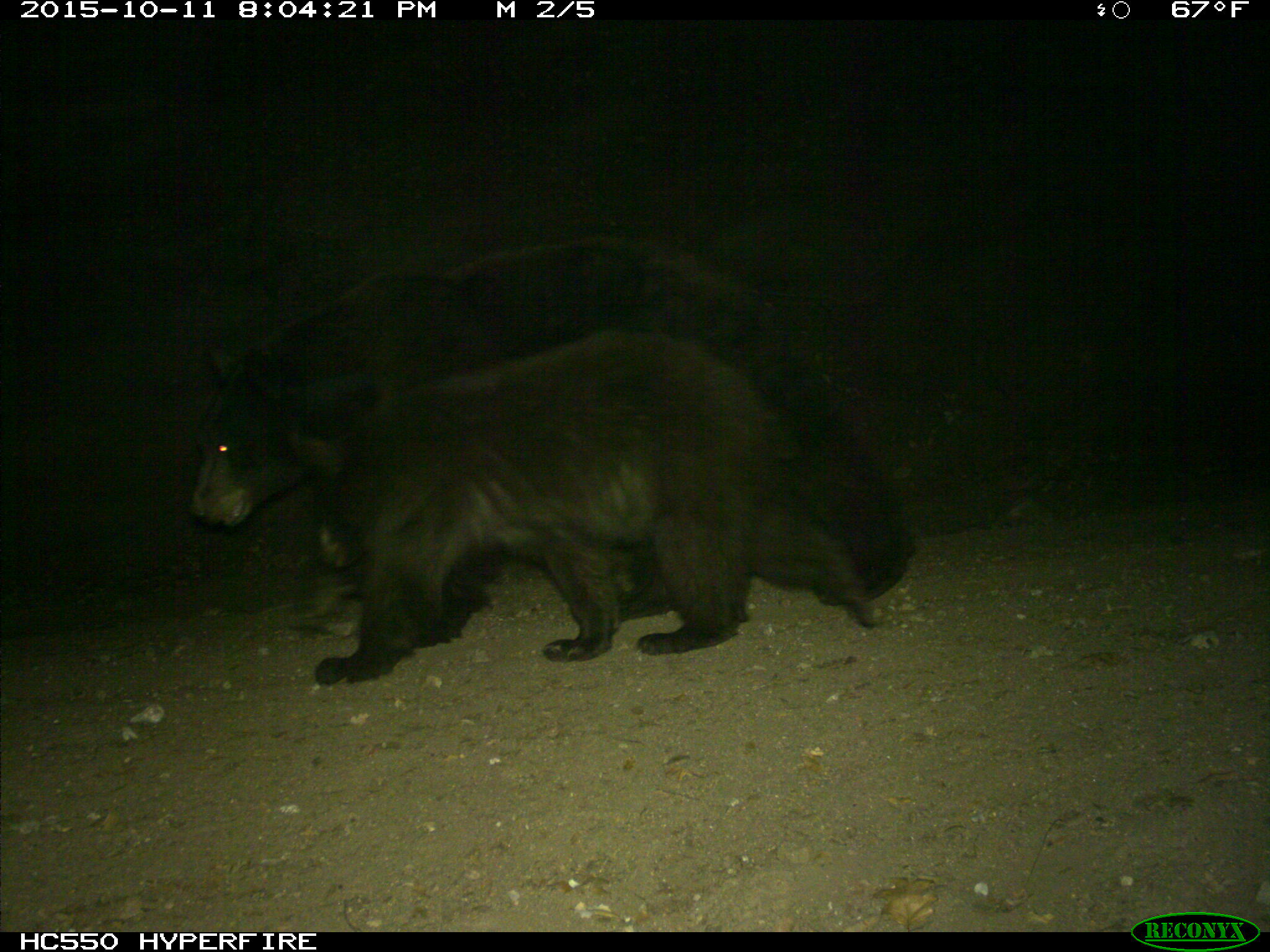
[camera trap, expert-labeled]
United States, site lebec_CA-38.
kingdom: Animalia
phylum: Chordata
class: Mammalia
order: Carnivora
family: Ursidae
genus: Ursus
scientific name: Ursus americanus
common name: american black bear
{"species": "Ursus americanus (american black bear)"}